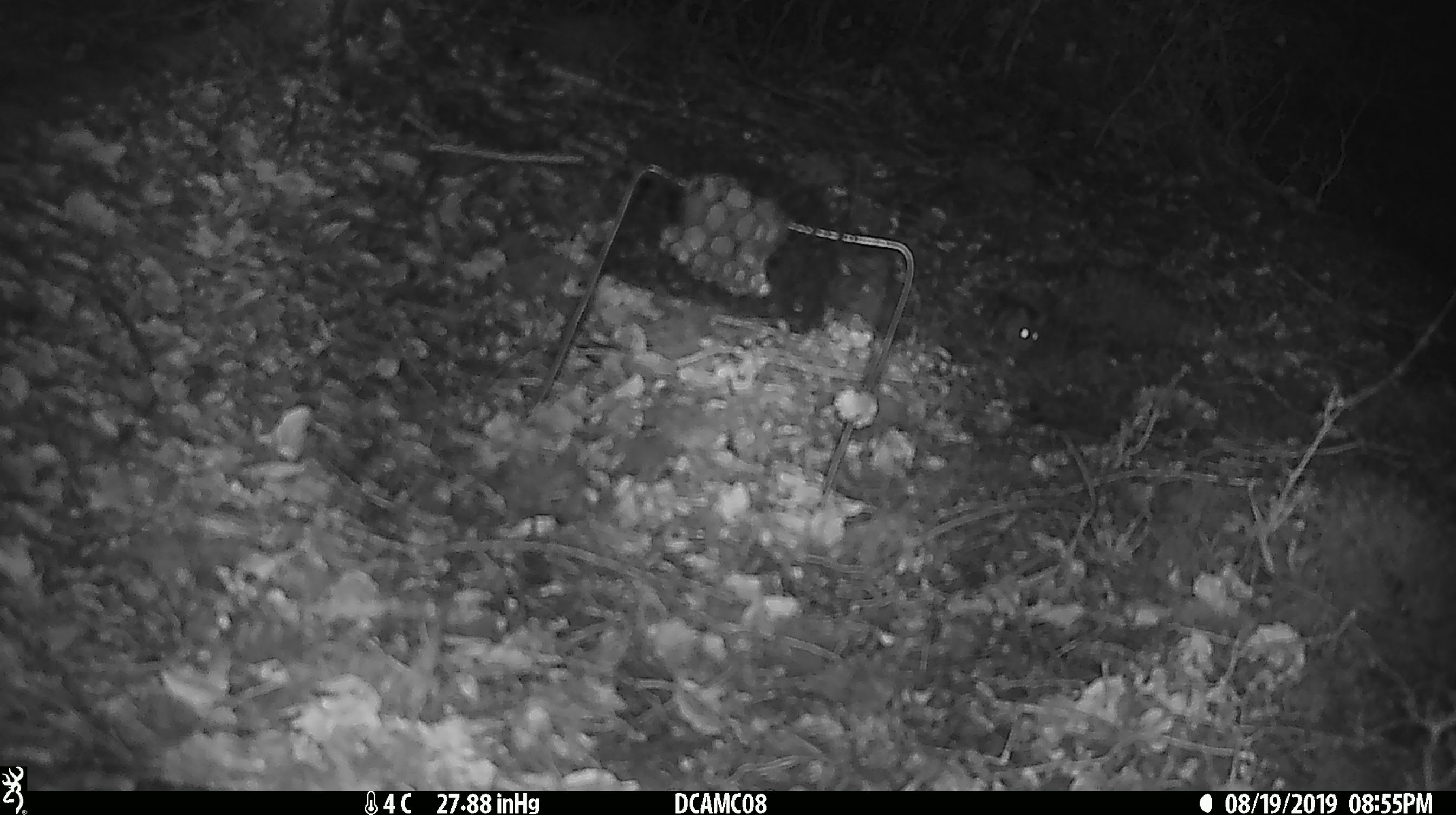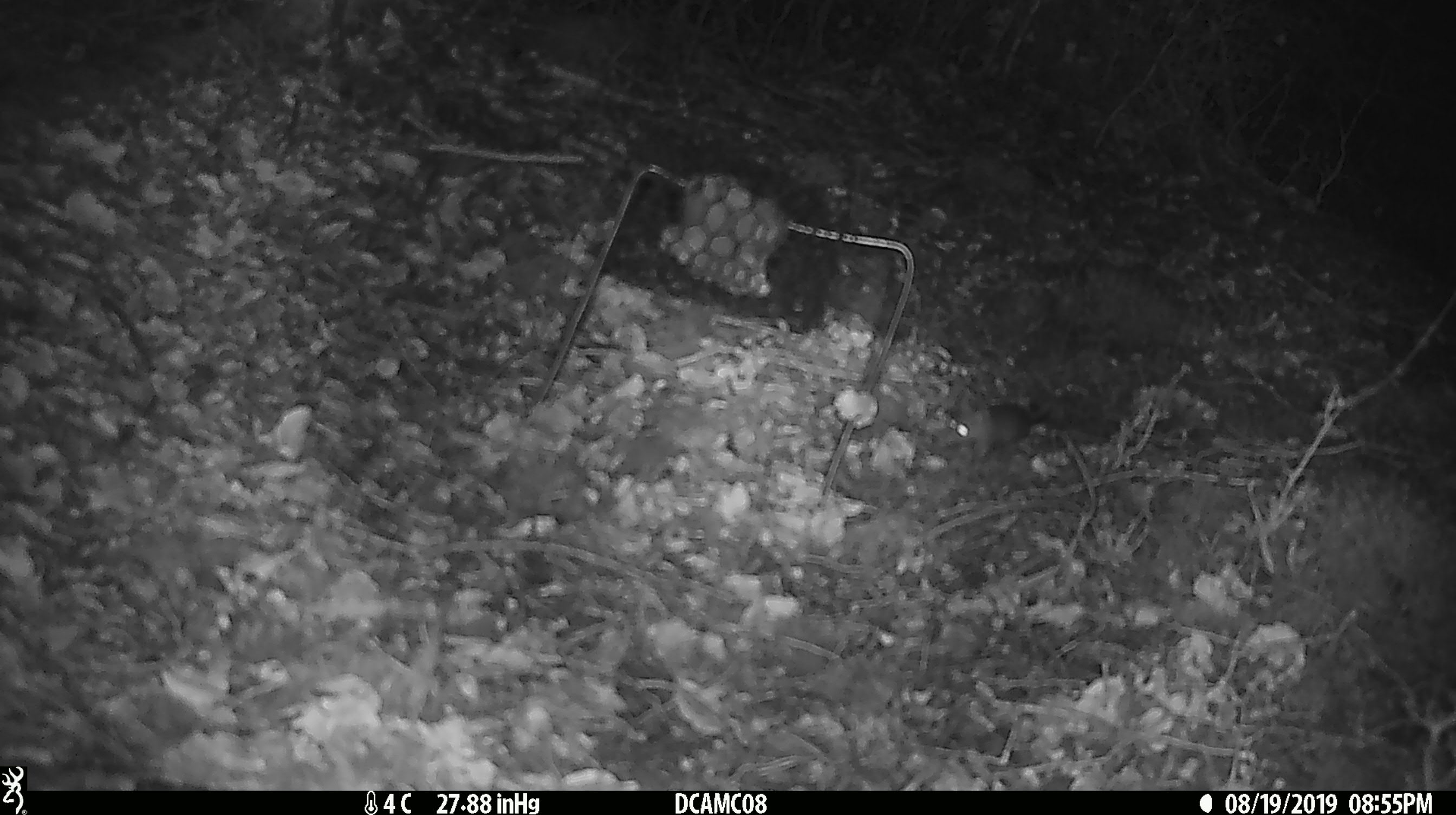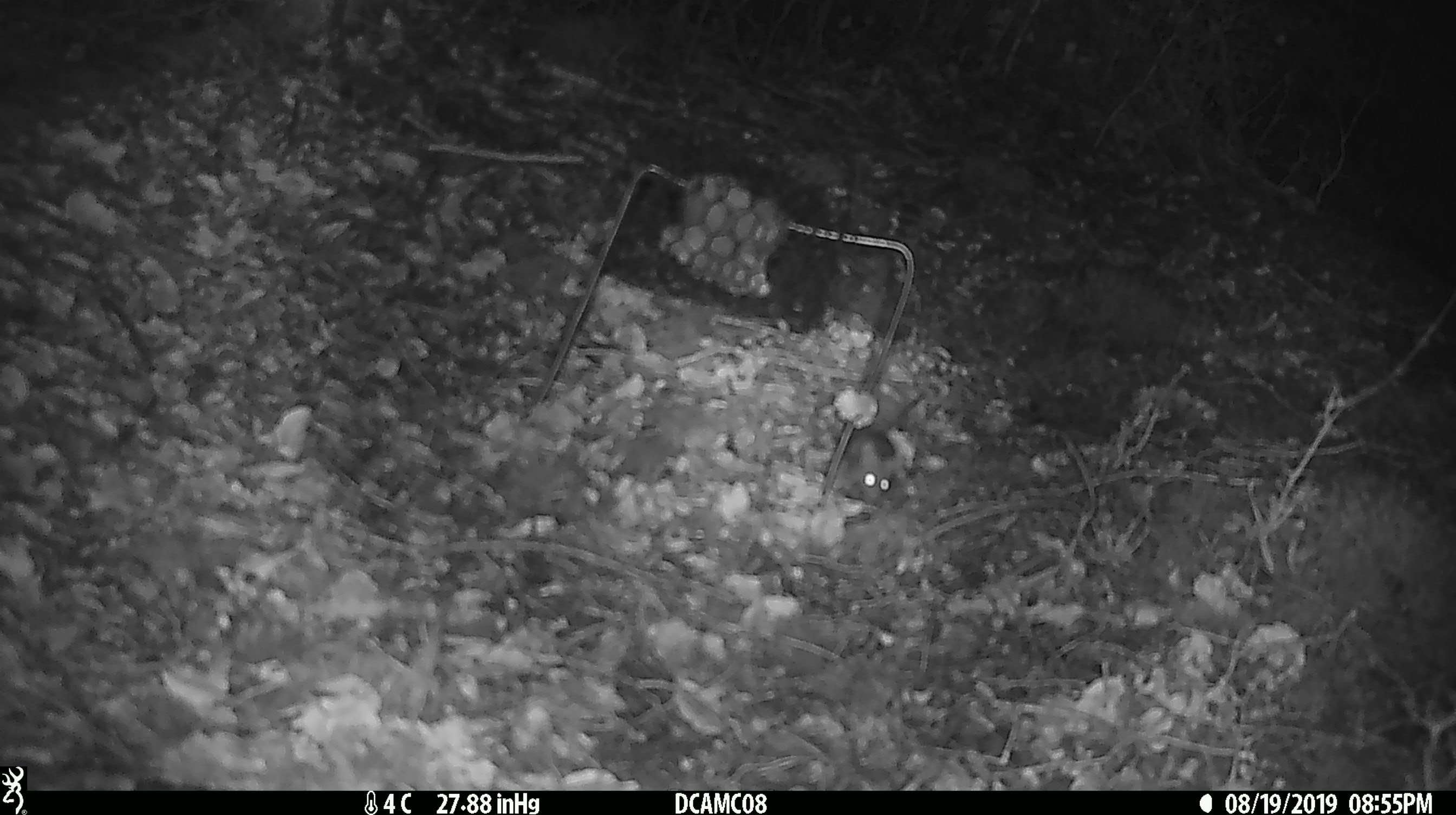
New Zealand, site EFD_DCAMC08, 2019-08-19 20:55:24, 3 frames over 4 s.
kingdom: Animalia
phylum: Chordata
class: Mammalia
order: Rodentia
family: Muridae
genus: Mus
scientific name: Mus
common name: mouse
Mouse (Mus).